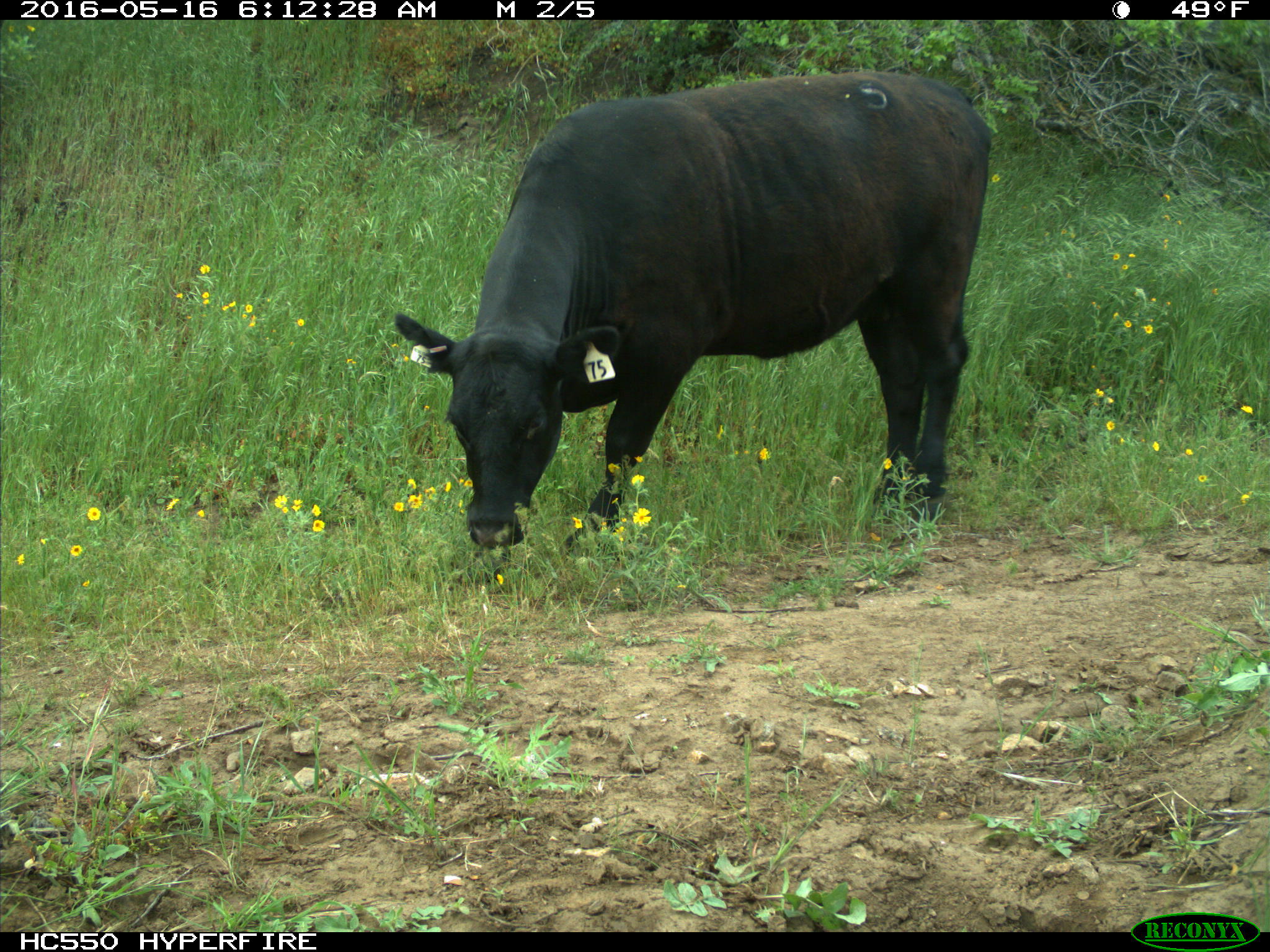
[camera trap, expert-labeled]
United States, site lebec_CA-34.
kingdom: Animalia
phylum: Chordata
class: Mammalia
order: Artiodactyla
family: Bovidae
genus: Bos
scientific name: Bos taurus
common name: domestic cow